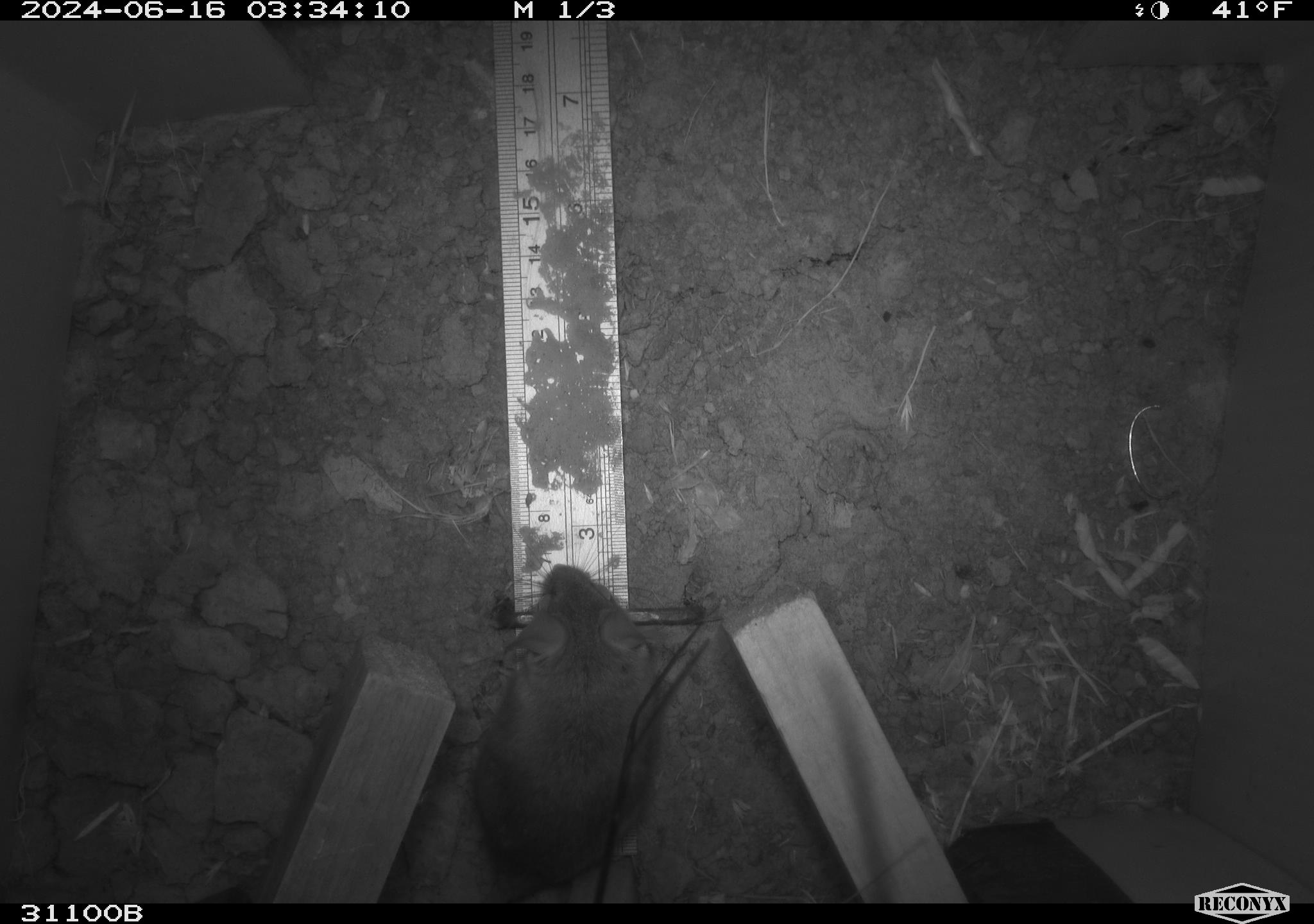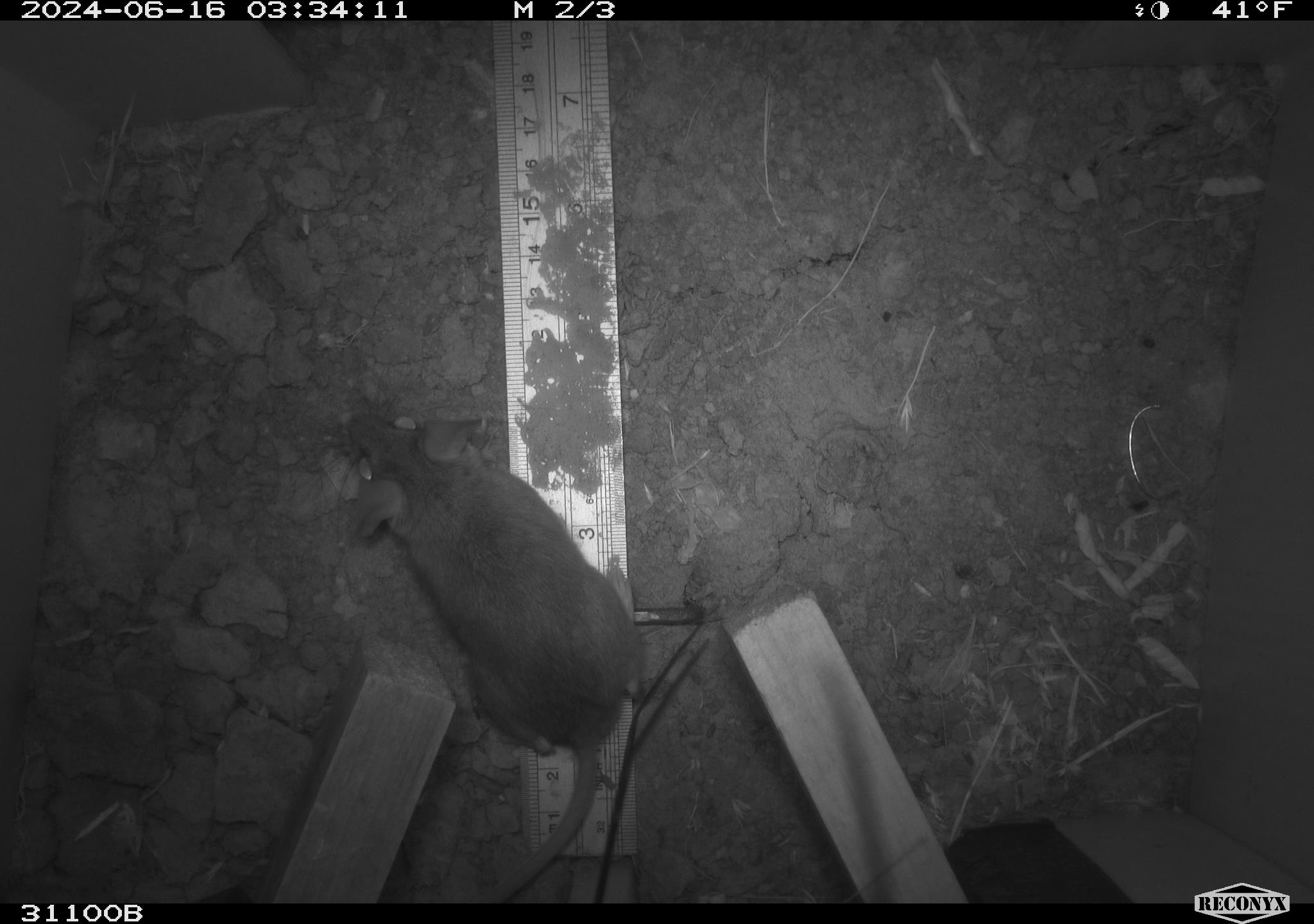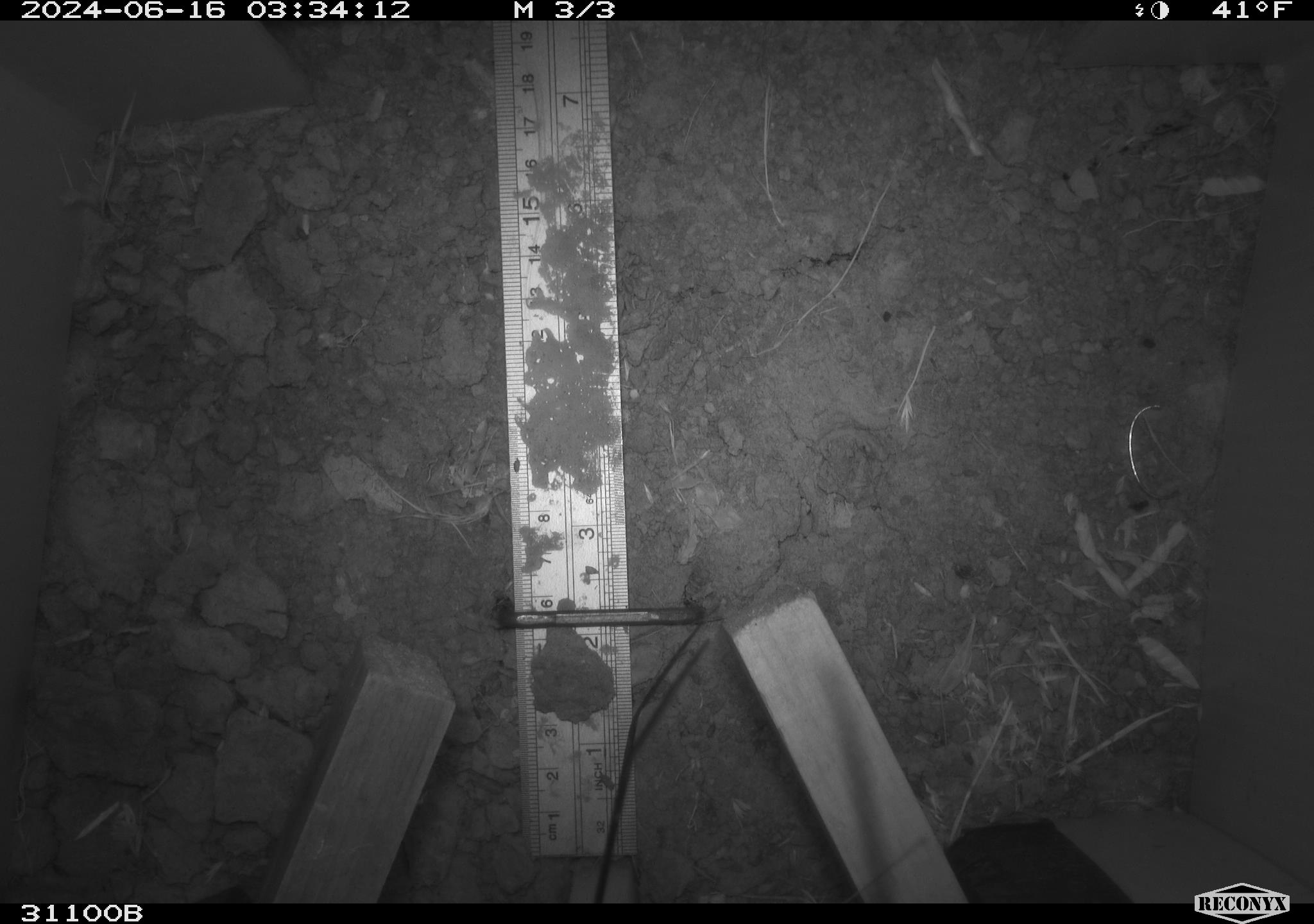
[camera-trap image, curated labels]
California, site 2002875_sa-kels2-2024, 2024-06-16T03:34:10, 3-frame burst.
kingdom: Animalia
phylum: Chordata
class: Mammalia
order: Rodentia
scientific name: Rodentia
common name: rodent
Rodent (Rodentia).